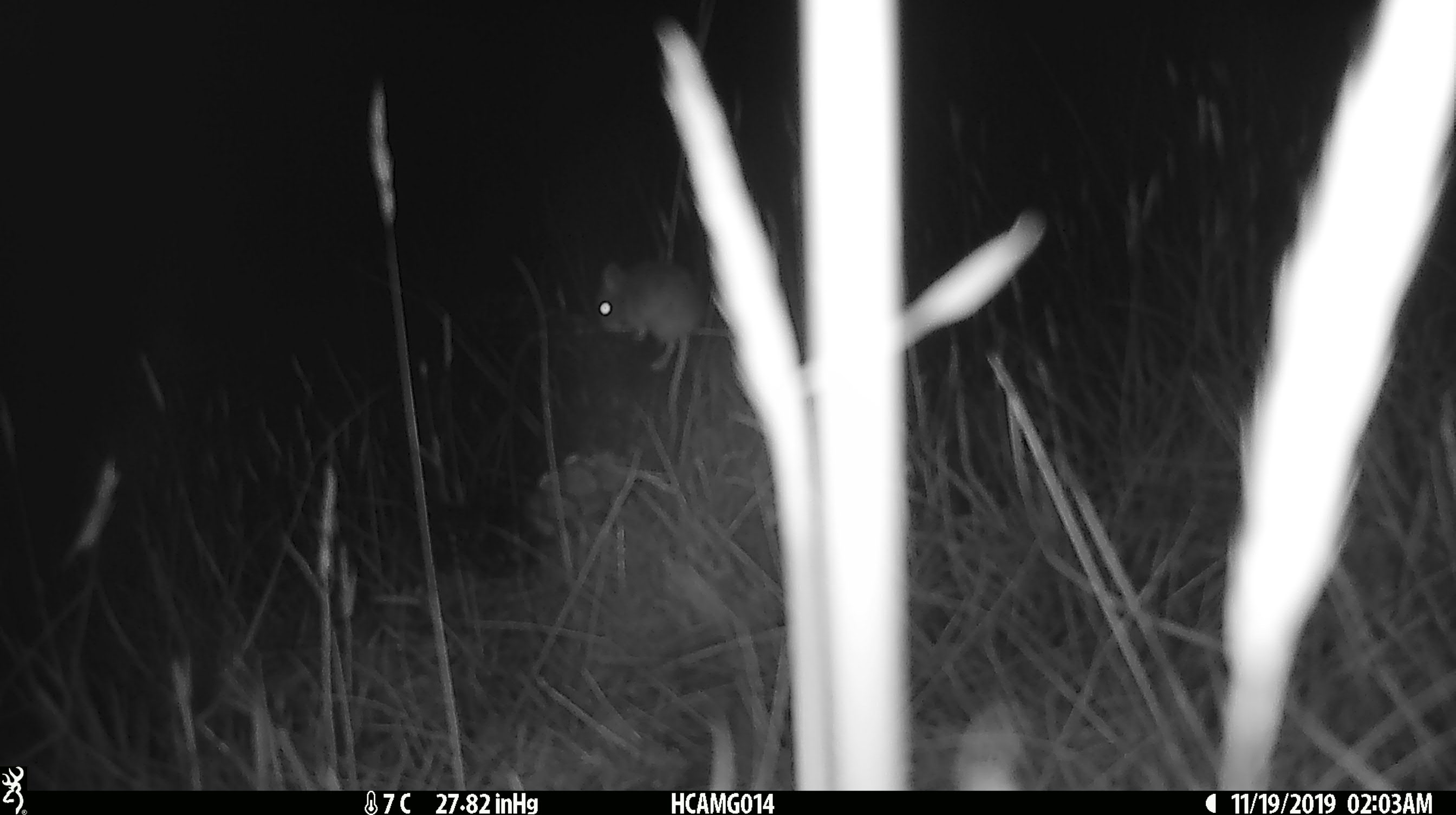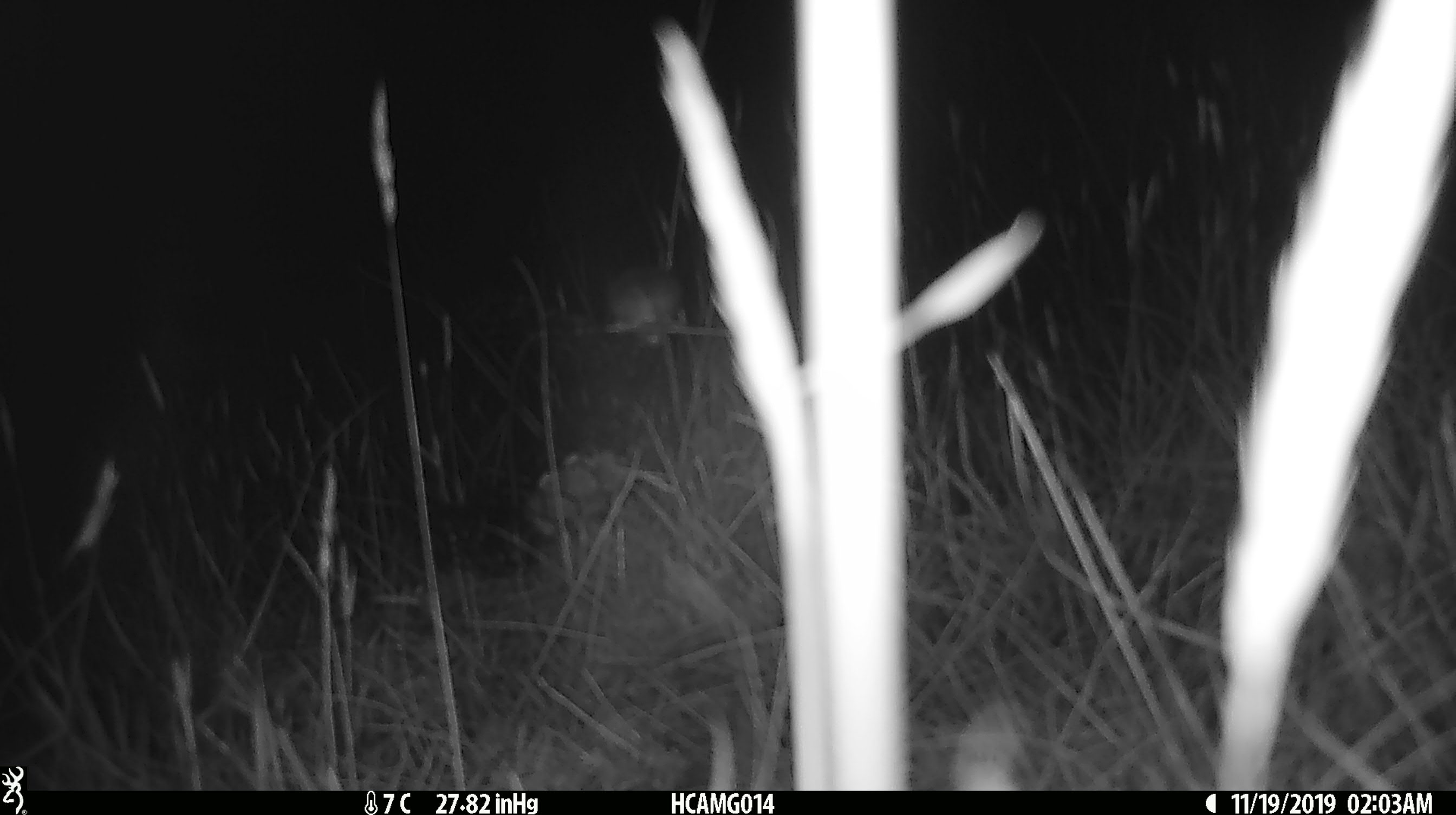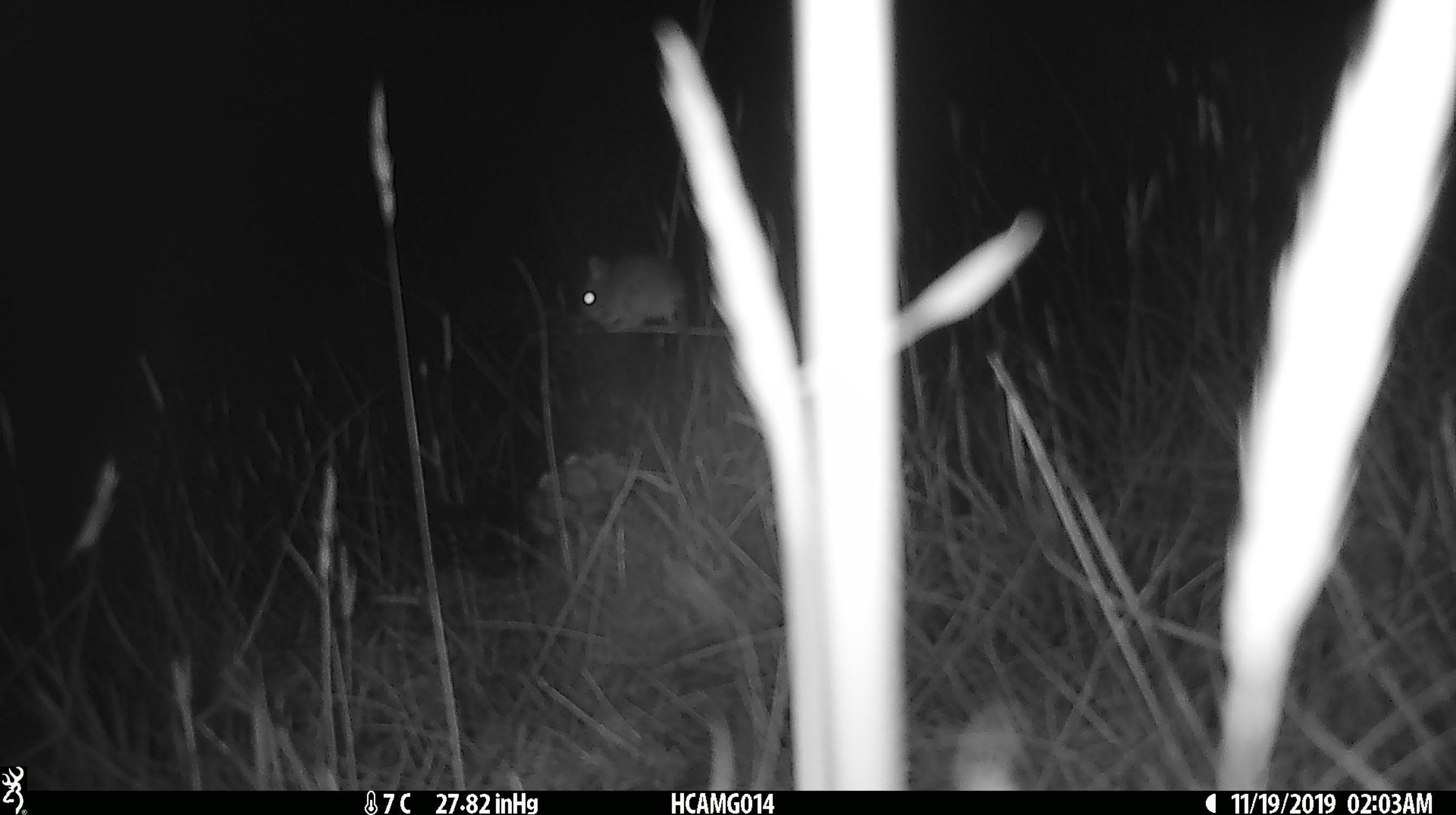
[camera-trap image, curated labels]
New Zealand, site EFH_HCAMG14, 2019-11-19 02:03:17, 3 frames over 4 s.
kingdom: Animalia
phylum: Chordata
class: Mammalia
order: Rodentia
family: Muridae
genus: Mus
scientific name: Mus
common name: mouse